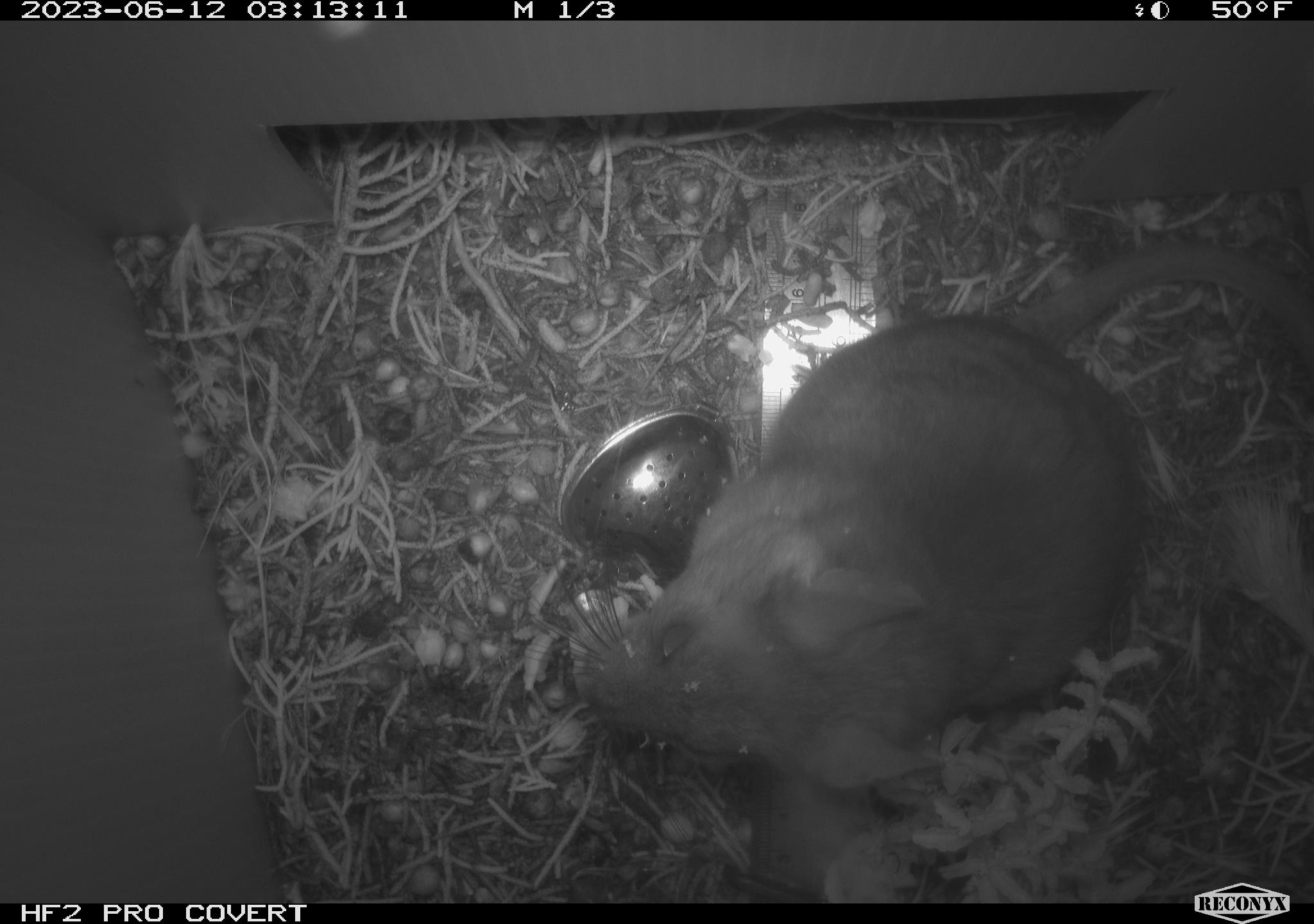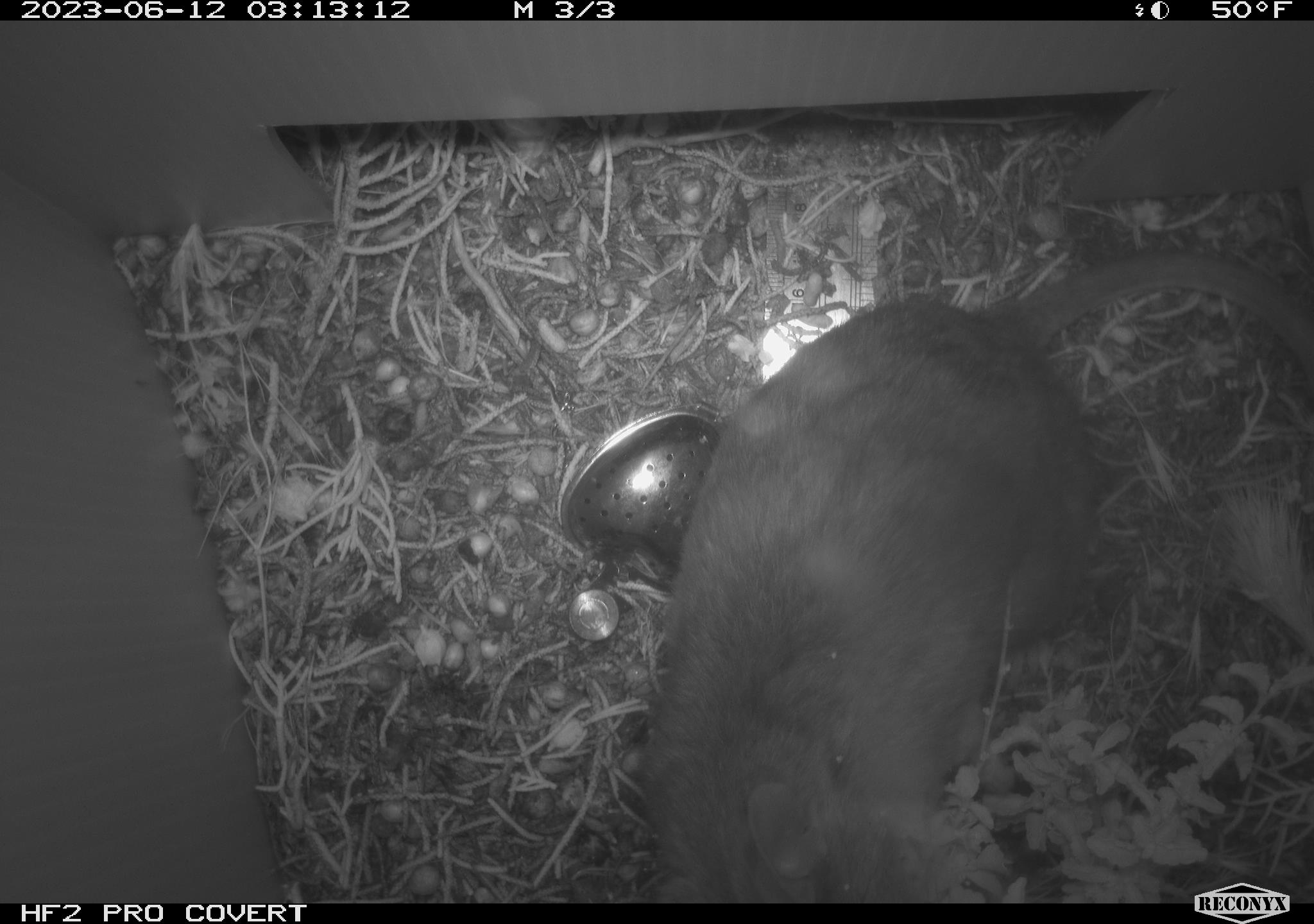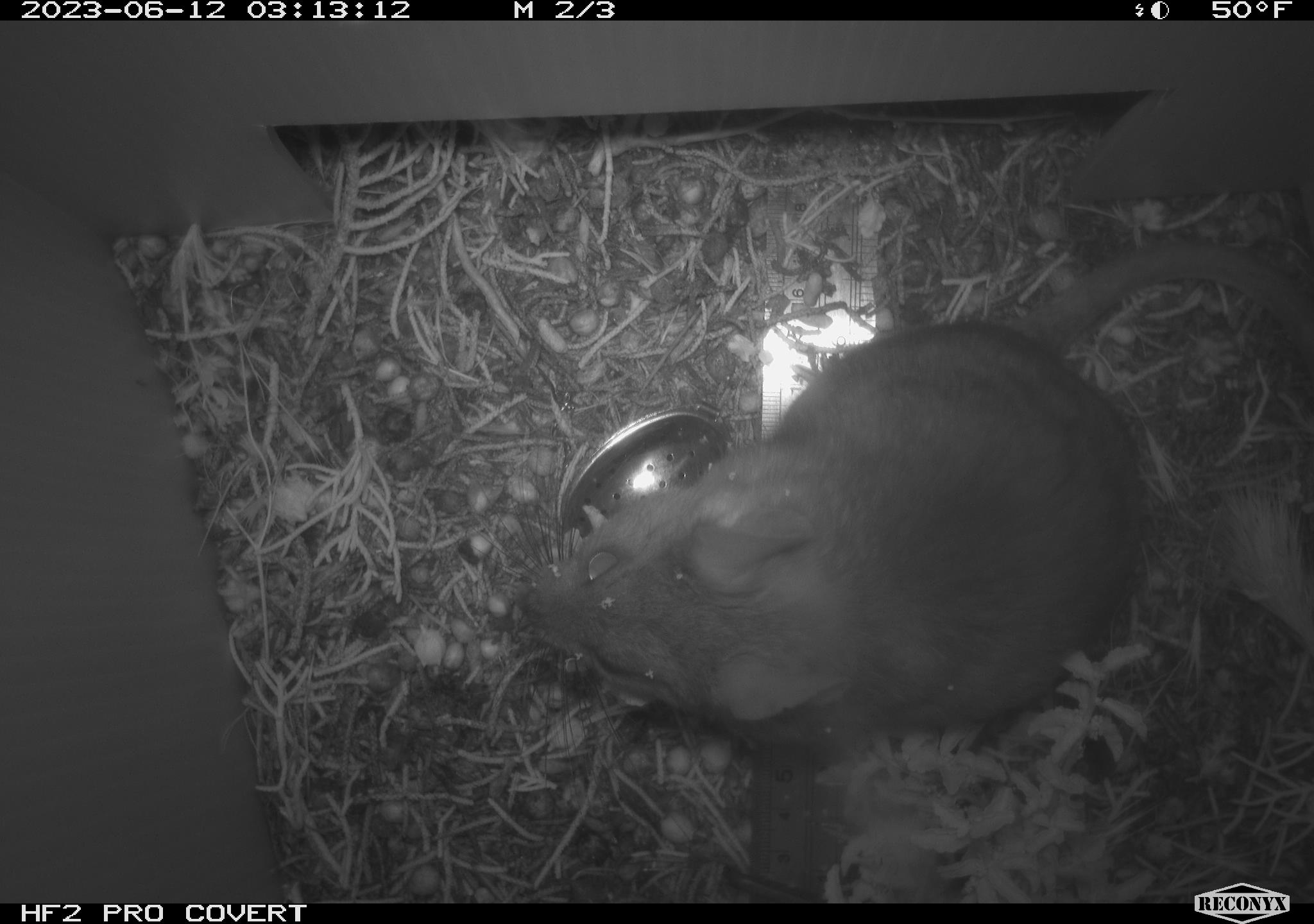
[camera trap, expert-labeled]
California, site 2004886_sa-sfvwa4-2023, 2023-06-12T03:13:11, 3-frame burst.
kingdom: Animalia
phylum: Chordata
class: Mammalia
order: Rodentia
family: Cricetidae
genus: Neotoma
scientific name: Neotoma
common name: pack rat or woodrat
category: neotoma species